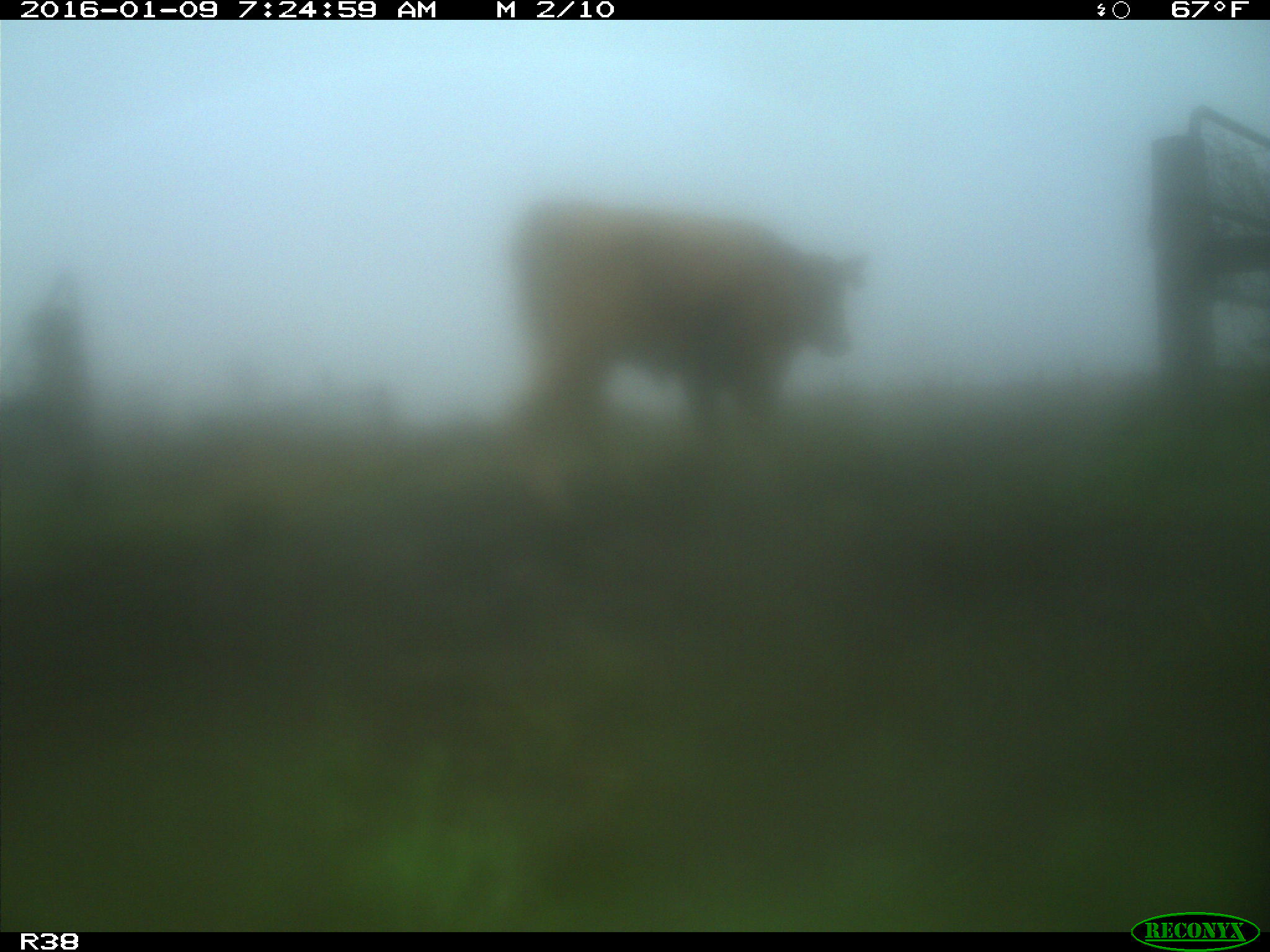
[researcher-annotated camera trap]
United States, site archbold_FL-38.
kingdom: Animalia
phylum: Chordata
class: Mammalia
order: Artiodactyla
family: Bovidae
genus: Bos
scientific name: Bos taurus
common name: domestic cow